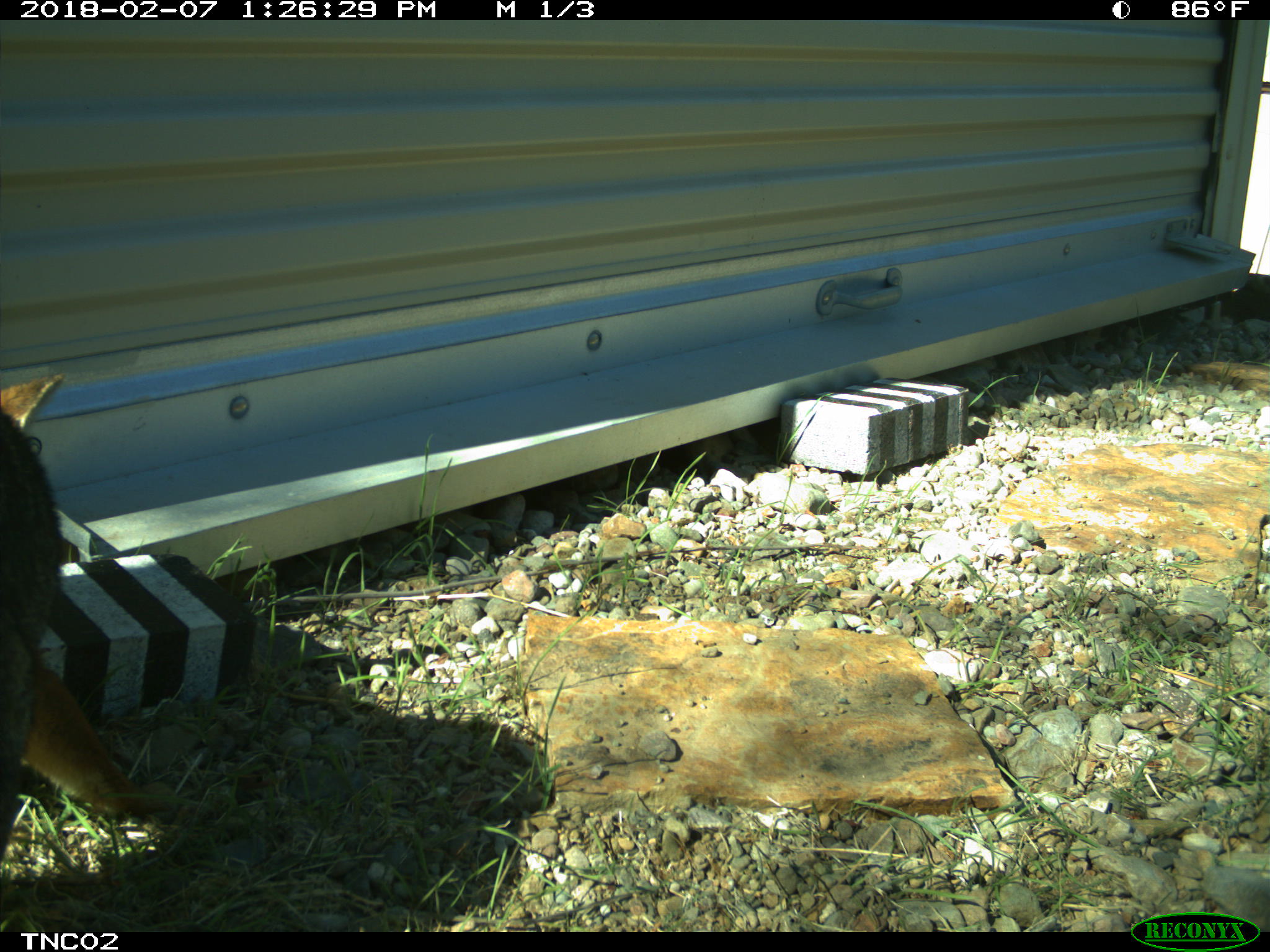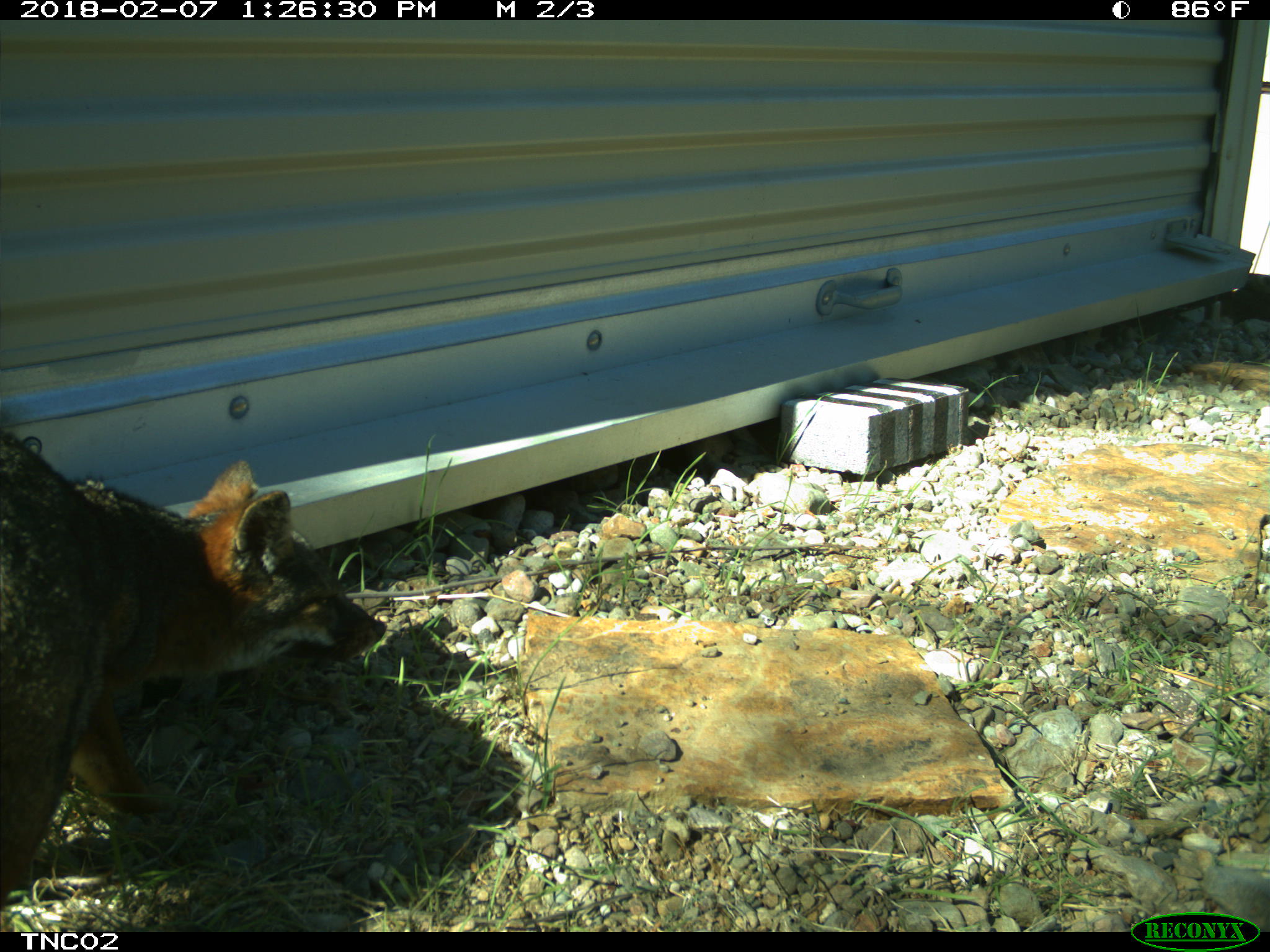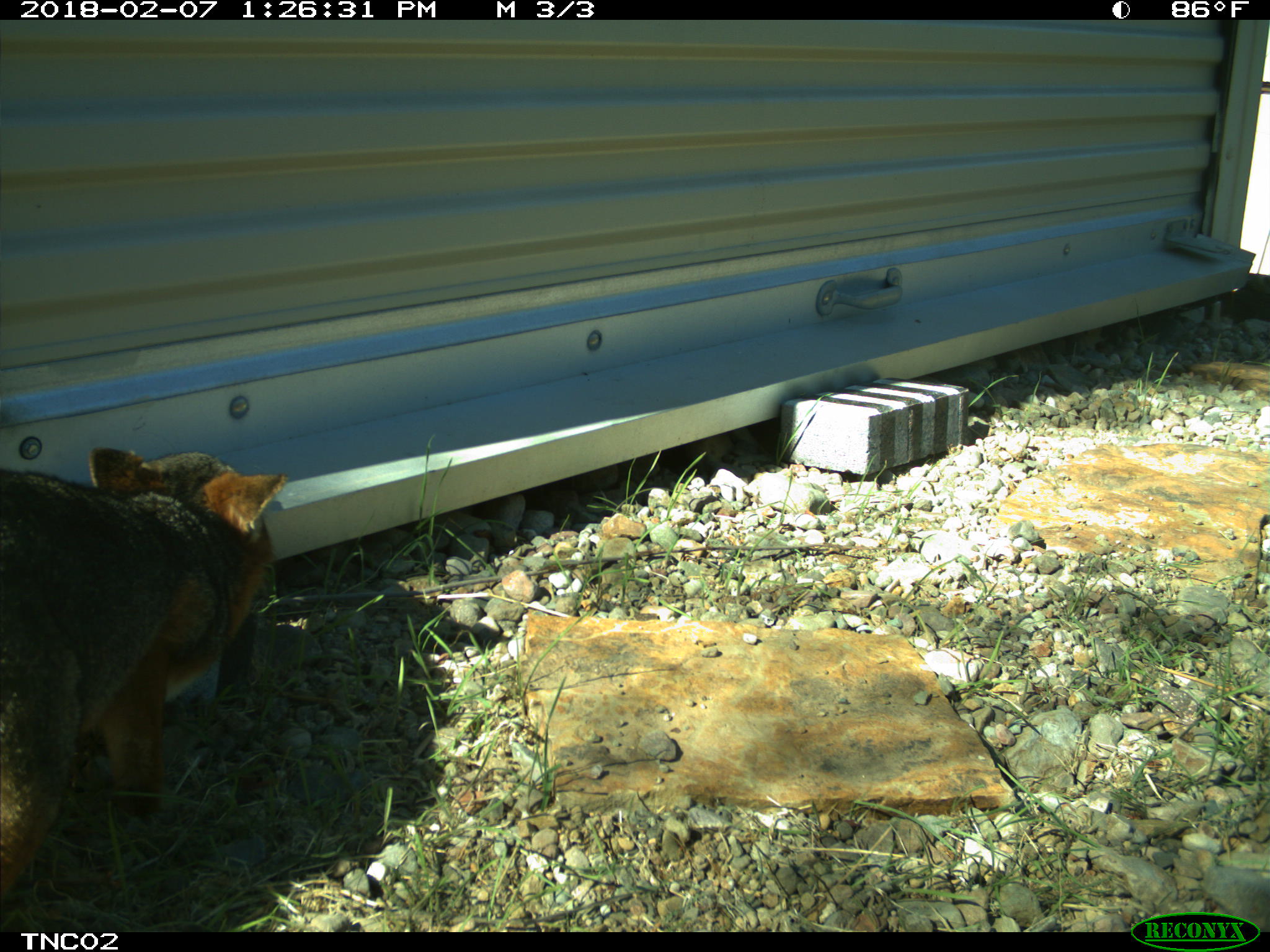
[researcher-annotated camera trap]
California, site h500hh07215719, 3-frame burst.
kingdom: Animalia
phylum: Chordata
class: Mammalia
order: Carnivora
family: Canidae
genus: Urocyon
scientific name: Urocyon littoralis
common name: island fox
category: fox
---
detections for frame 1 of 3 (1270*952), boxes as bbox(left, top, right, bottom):
fox: bbox(0, 375, 175, 818)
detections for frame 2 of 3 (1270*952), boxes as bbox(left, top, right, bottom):
fox: bbox(0, 430, 385, 912)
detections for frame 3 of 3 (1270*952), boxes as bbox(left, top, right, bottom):
fox: bbox(0, 447, 287, 898)